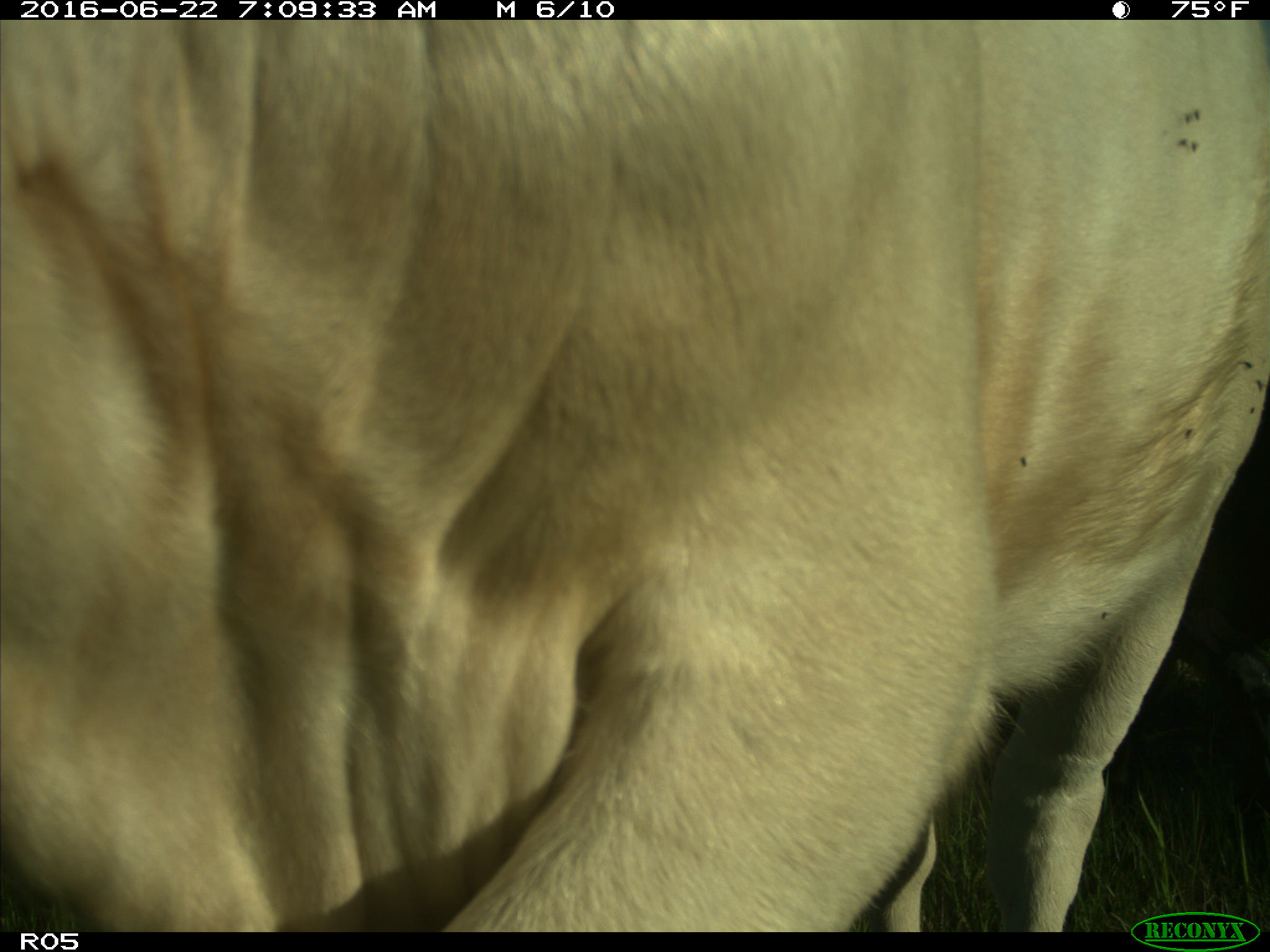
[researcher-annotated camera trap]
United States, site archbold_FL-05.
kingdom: Animalia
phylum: Chordata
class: Mammalia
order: Artiodactyla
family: Bovidae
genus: Bos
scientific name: Bos taurus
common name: domestic cow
Bos taurus (domestic cow).